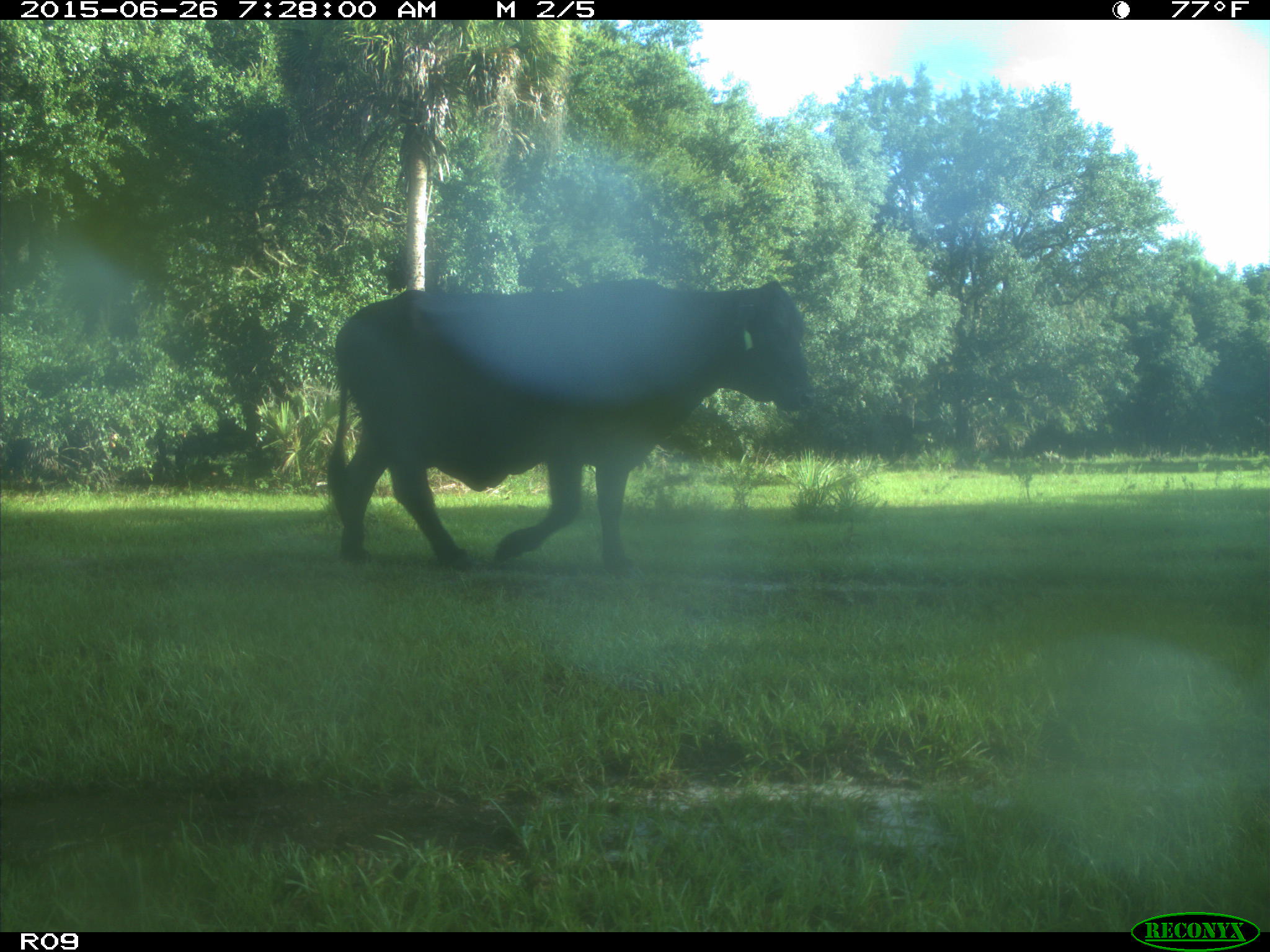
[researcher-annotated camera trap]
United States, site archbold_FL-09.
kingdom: Animalia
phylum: Chordata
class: Mammalia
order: Artiodactyla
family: Bovidae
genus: Bos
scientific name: Bos taurus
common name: domestic cow